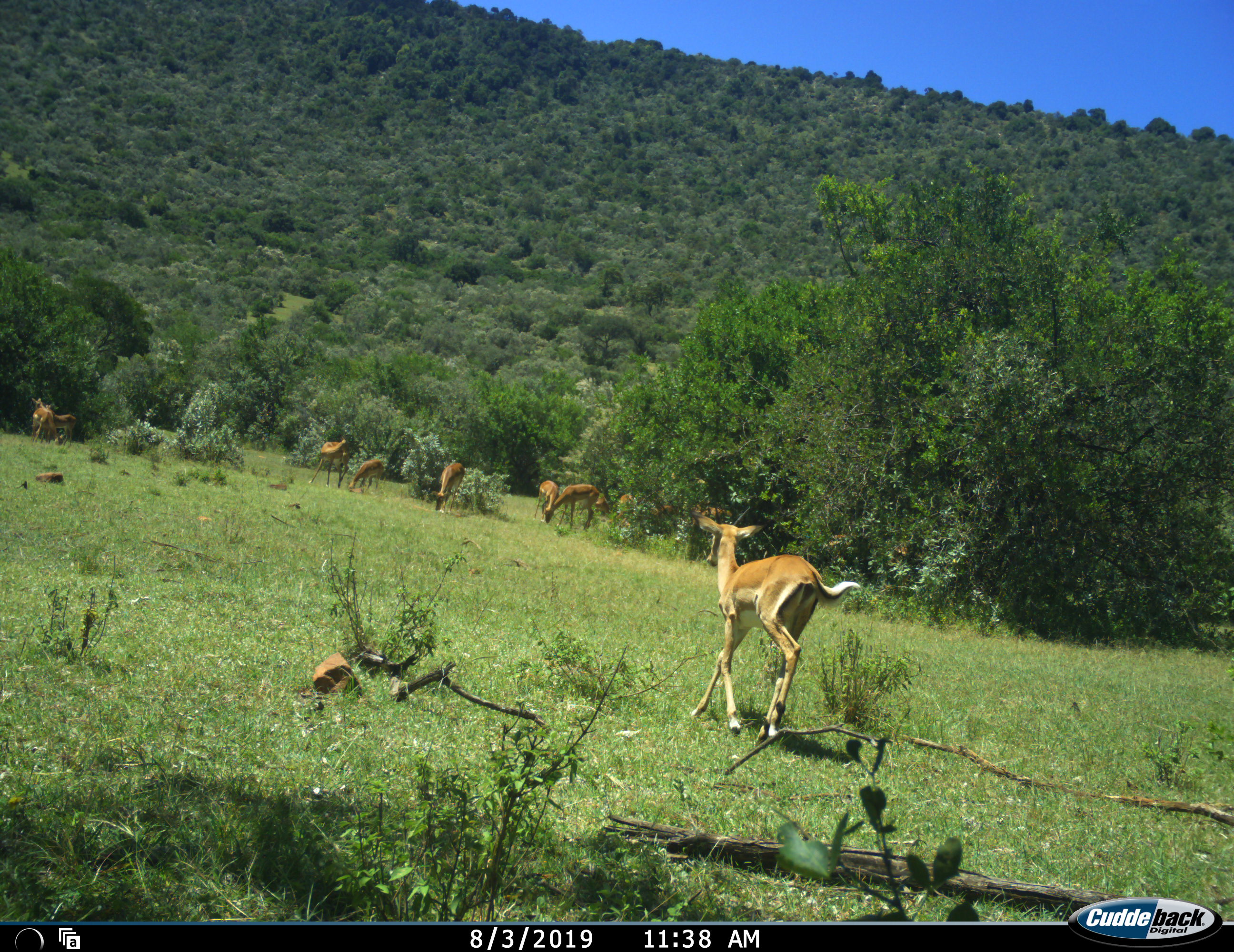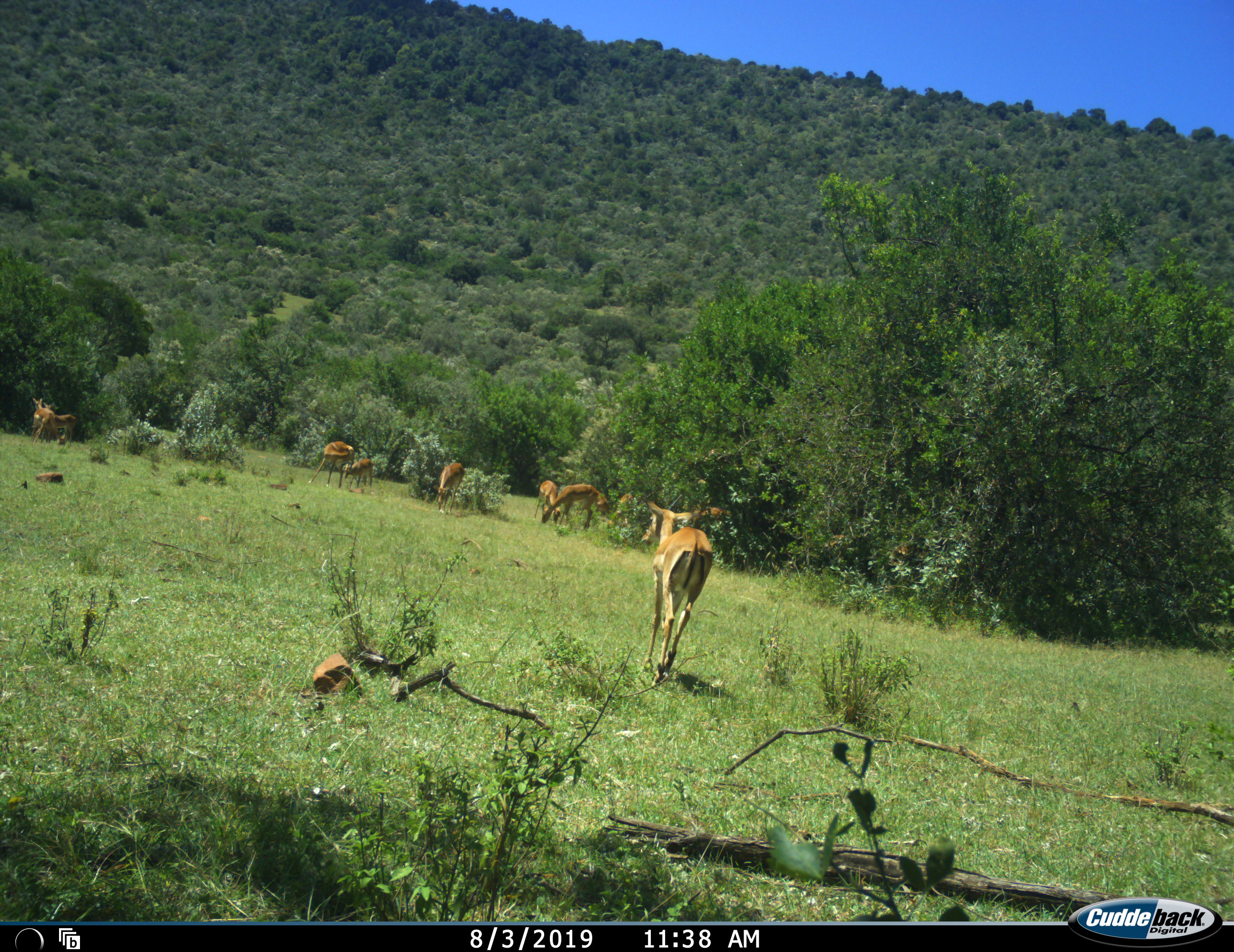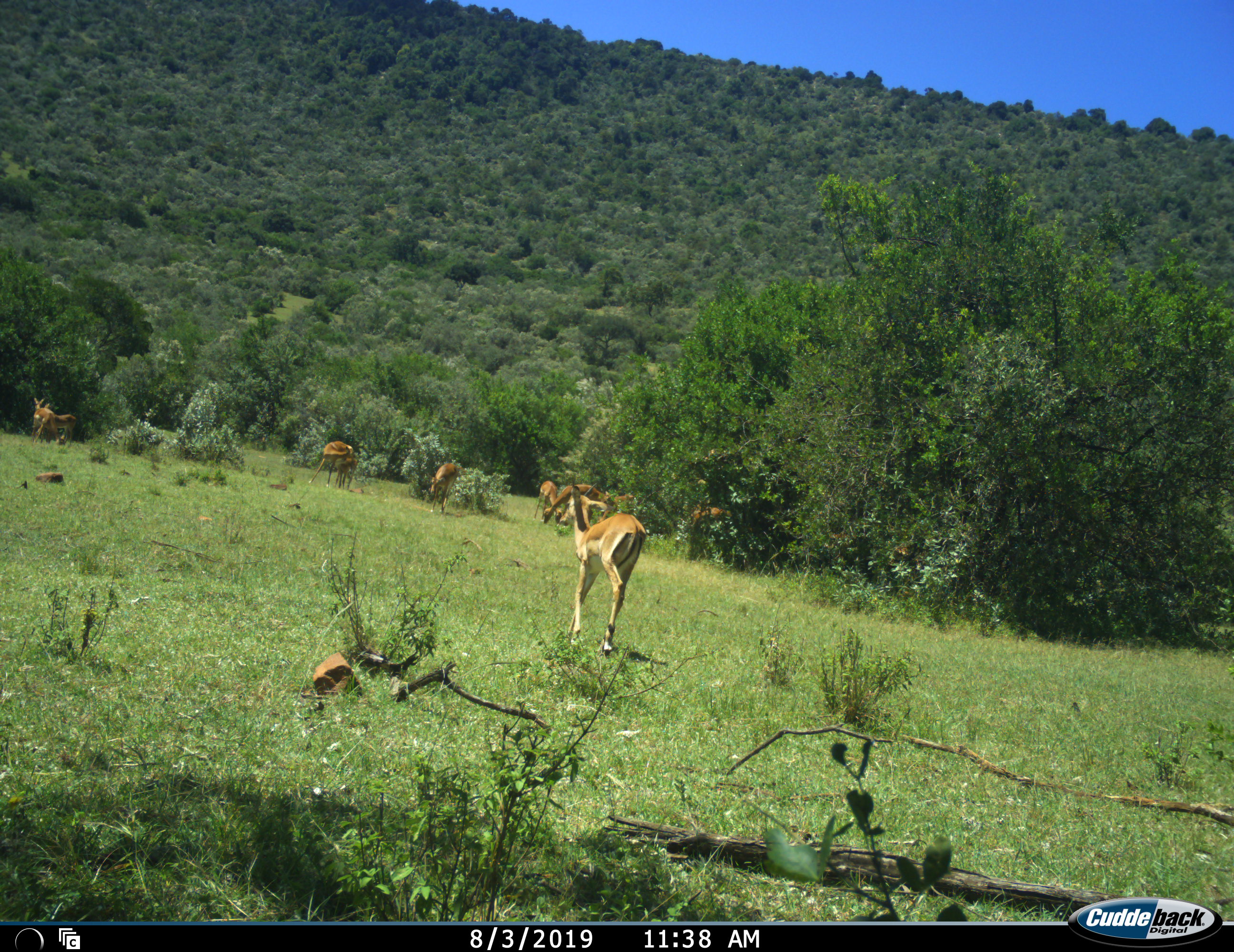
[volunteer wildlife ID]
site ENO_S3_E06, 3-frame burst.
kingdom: Animalia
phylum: Chordata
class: Mammalia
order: Artiodactyla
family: Bovidae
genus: Aepyceros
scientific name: Aepyceros melampus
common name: impala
Impala (Aepyceros melampus), count 10. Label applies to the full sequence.